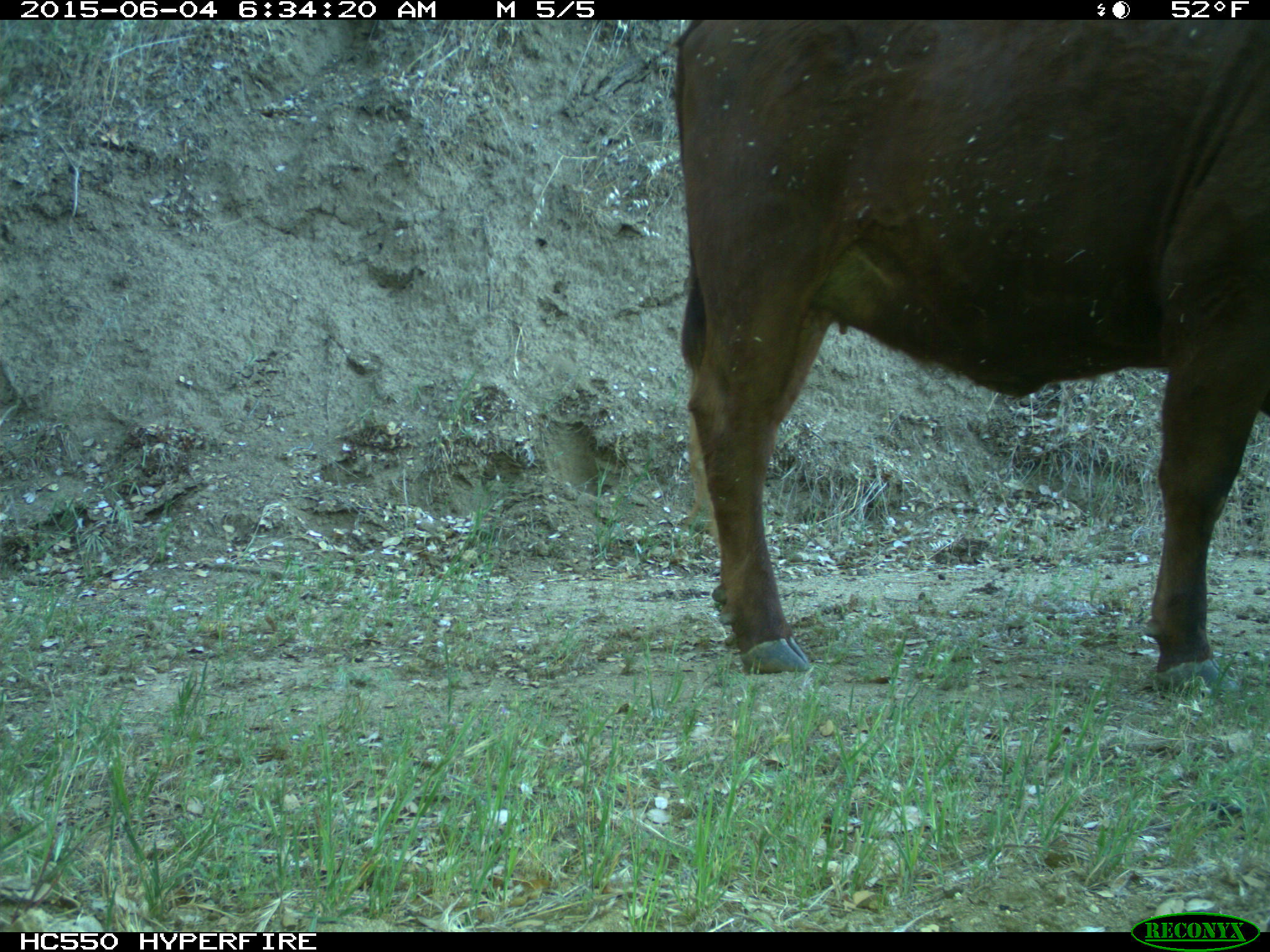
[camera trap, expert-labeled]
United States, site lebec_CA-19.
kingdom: Animalia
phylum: Chordata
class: Mammalia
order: Artiodactyla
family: Bovidae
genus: Bos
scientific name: Bos taurus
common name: domestic cow